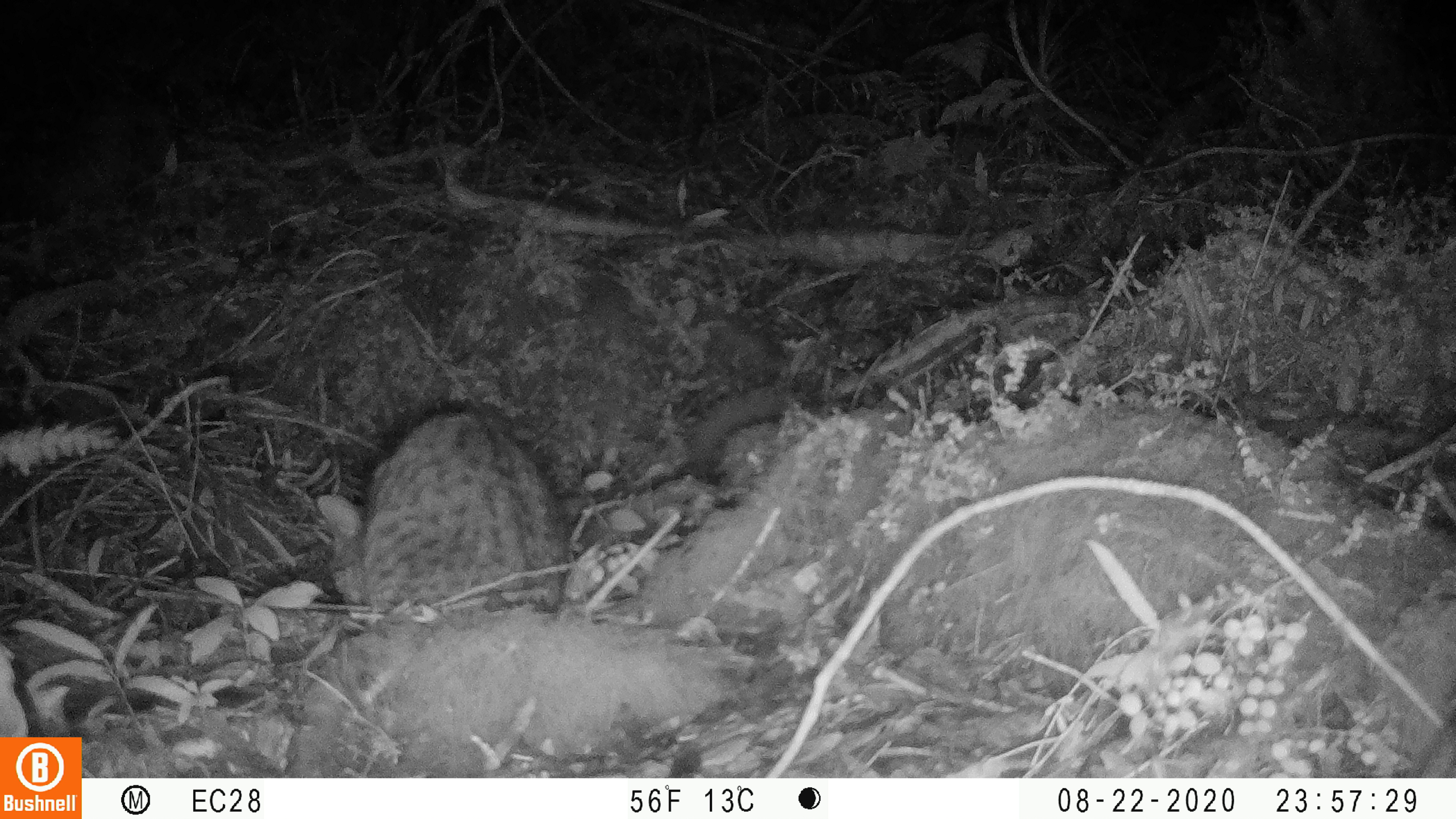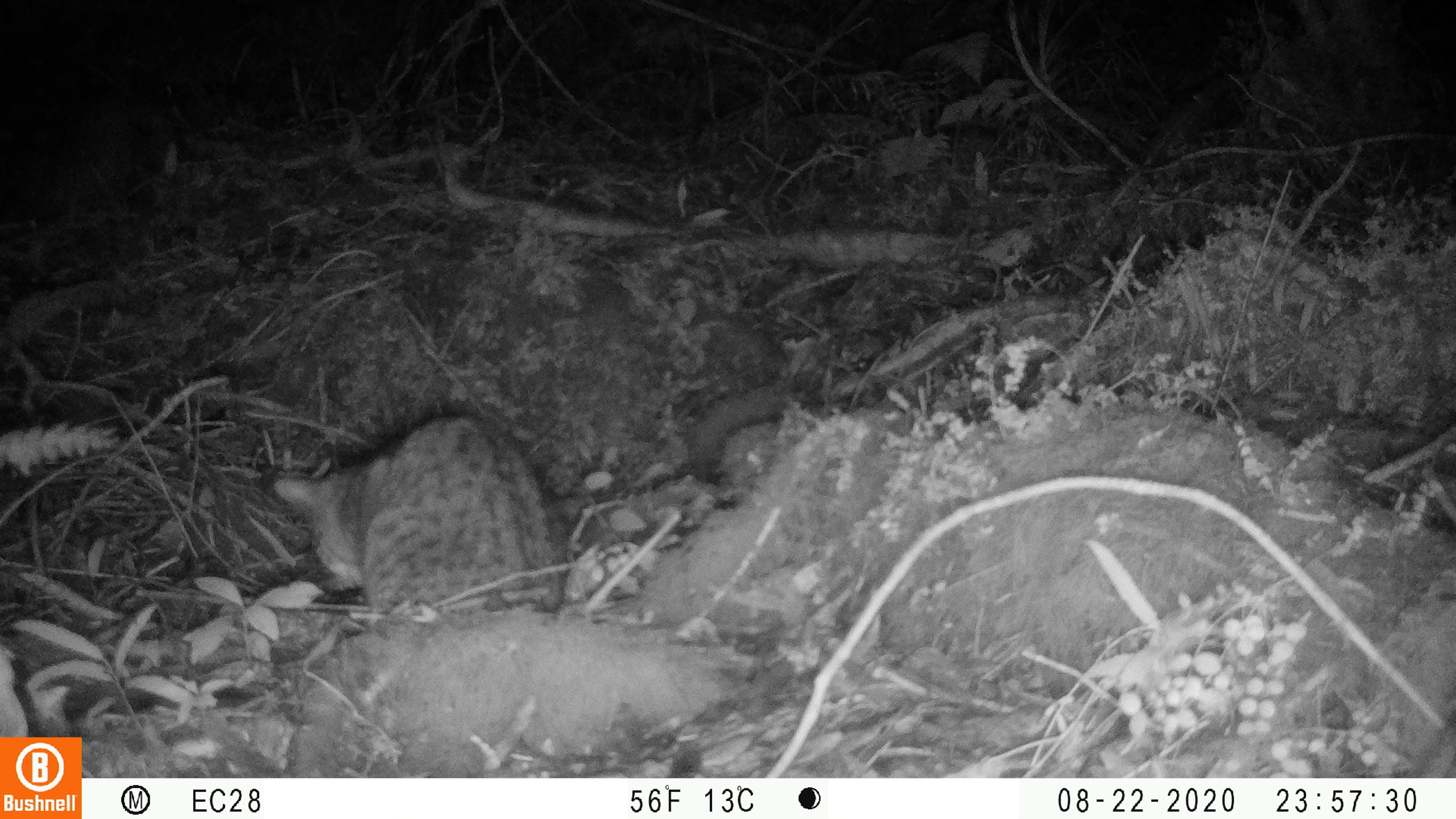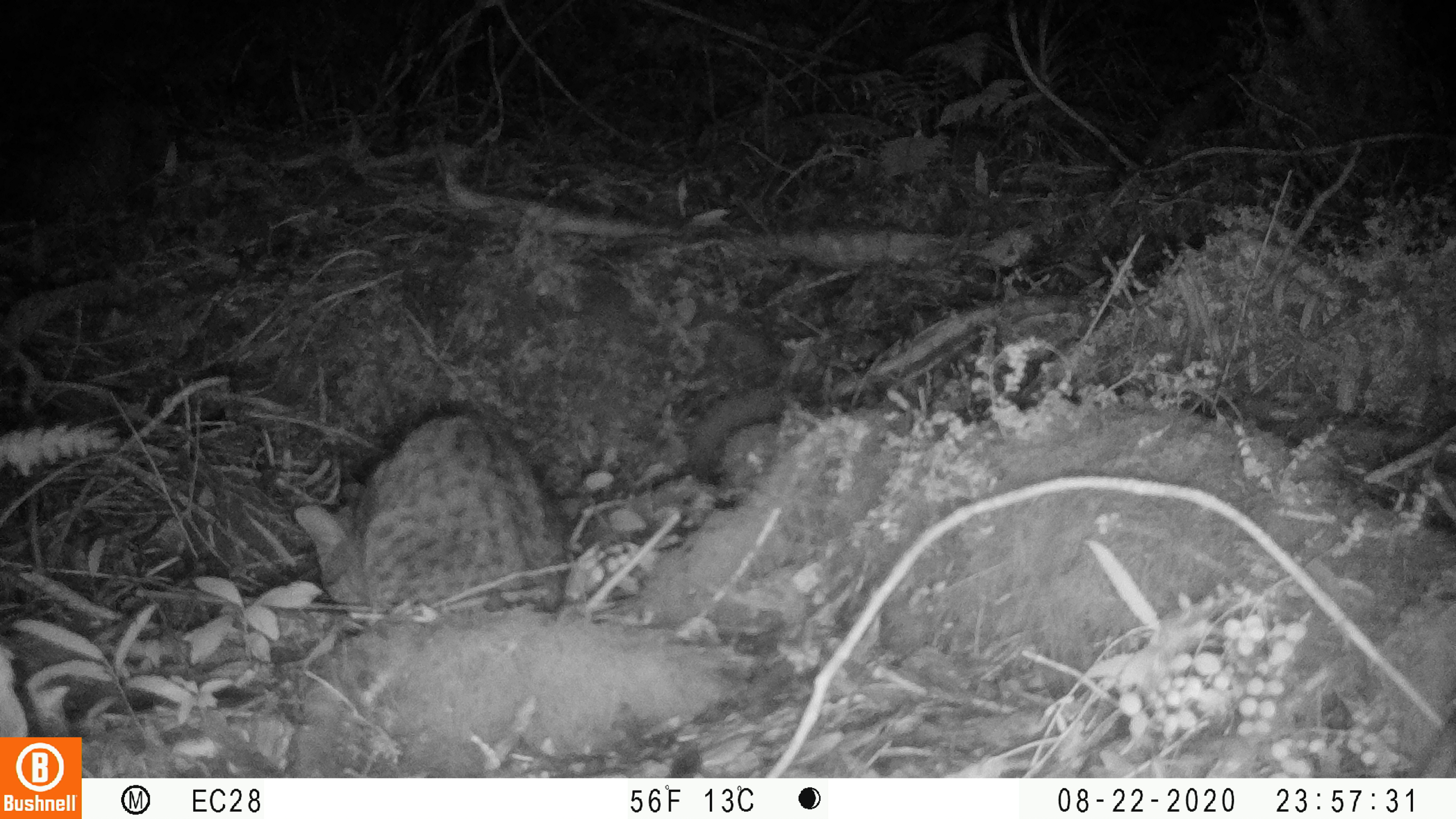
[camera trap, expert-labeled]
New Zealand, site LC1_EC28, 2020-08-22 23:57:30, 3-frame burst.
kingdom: Animalia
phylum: Chordata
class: Mammalia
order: Carnivora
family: Felidae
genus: Felis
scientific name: Felis catus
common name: domestic cat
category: cat